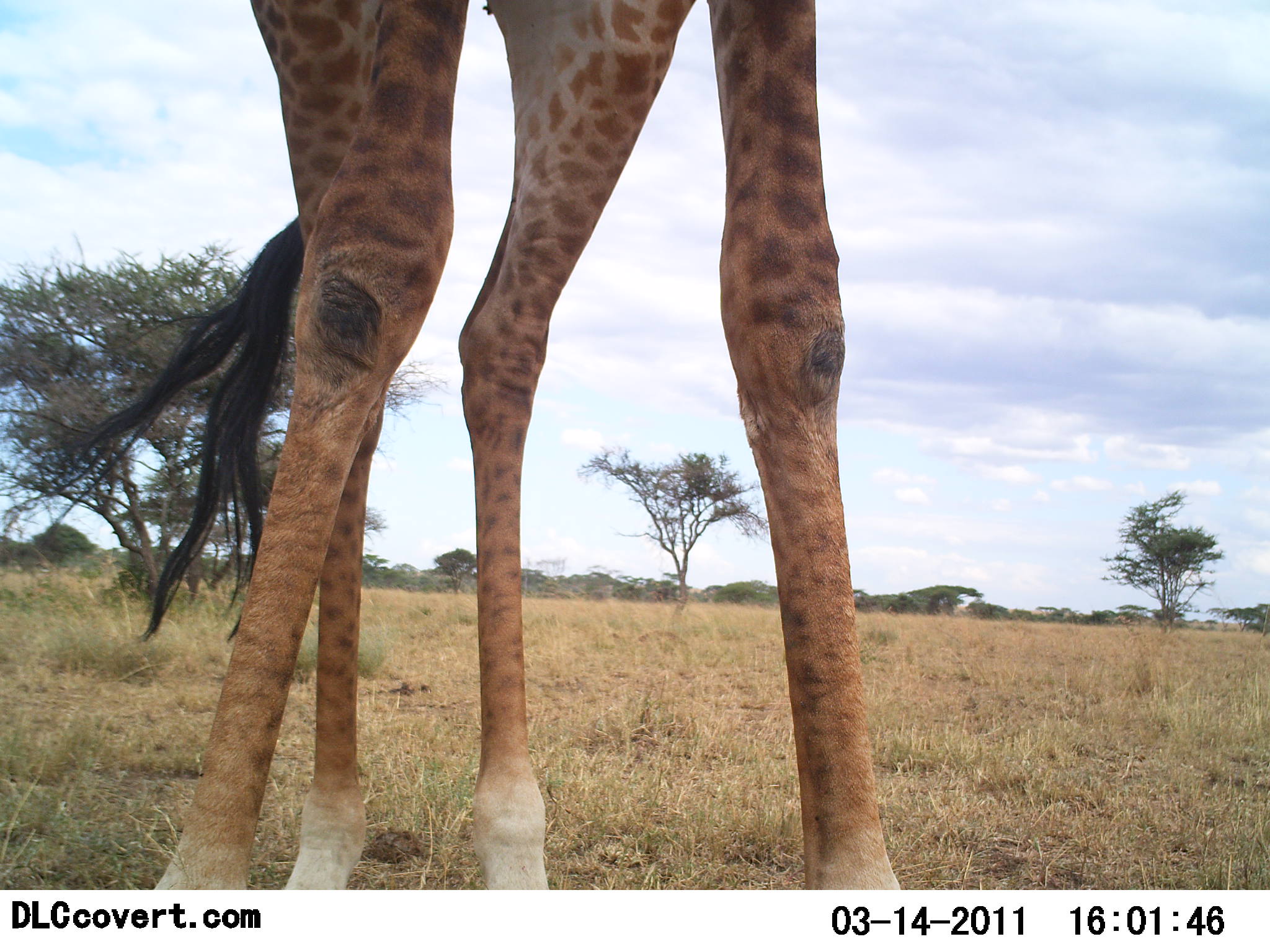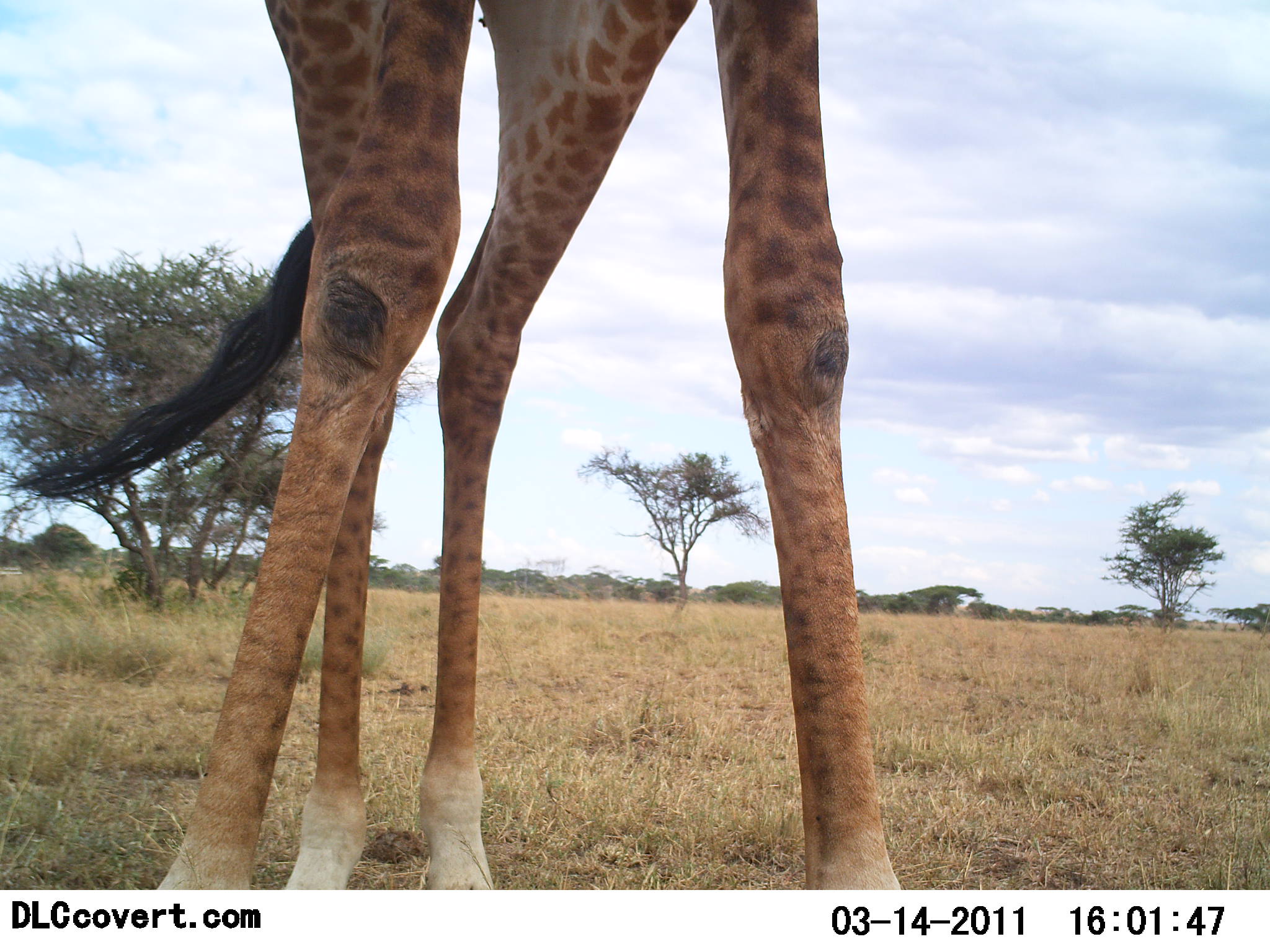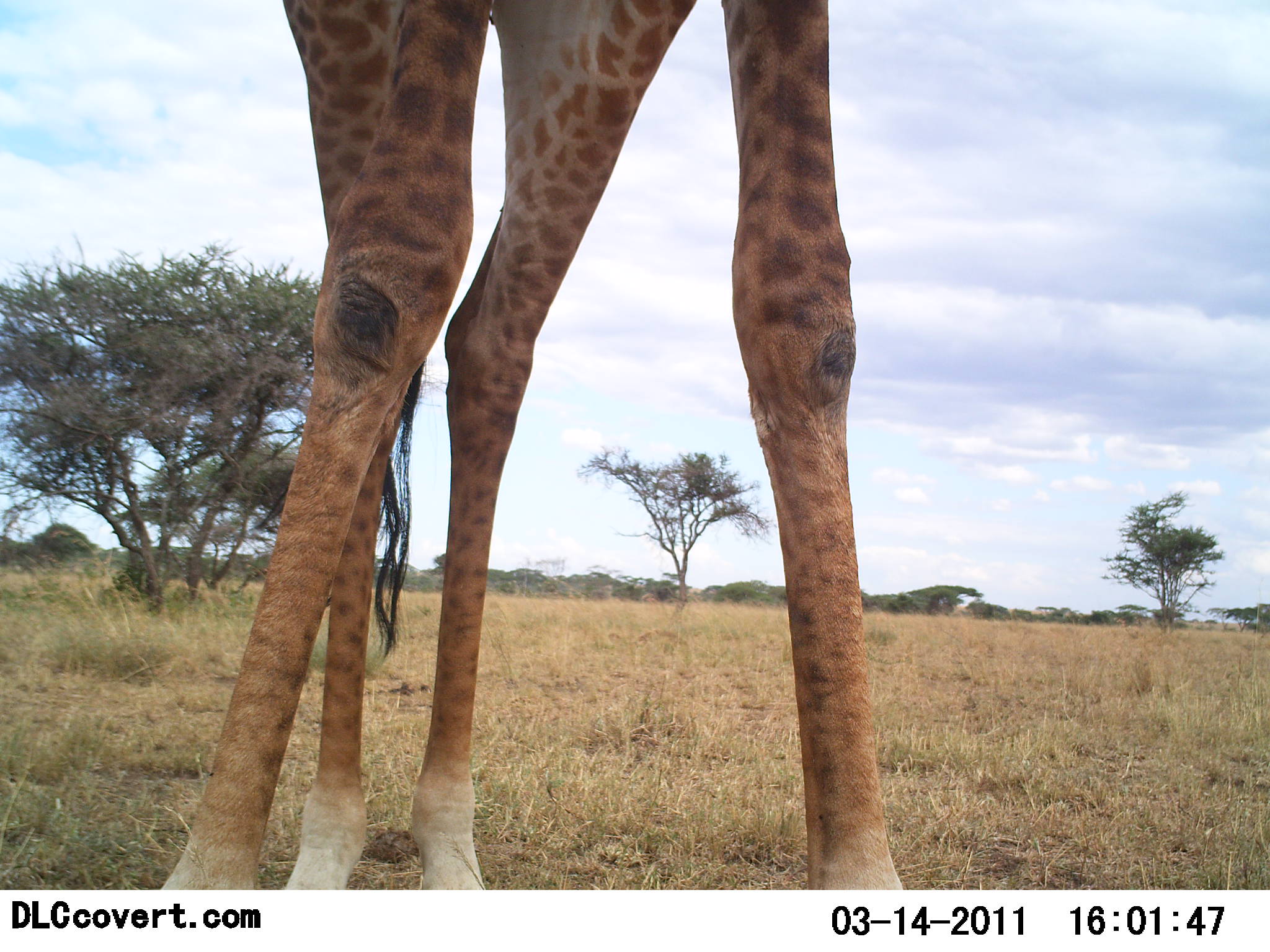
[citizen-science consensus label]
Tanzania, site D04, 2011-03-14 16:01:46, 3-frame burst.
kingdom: Animalia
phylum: Chordata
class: Mammalia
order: Artiodactyla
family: Giraffidae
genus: Giraffa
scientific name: Giraffa camelopardalis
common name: giraffe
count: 1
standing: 100%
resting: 0%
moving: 0%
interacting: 0%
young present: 0%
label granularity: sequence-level